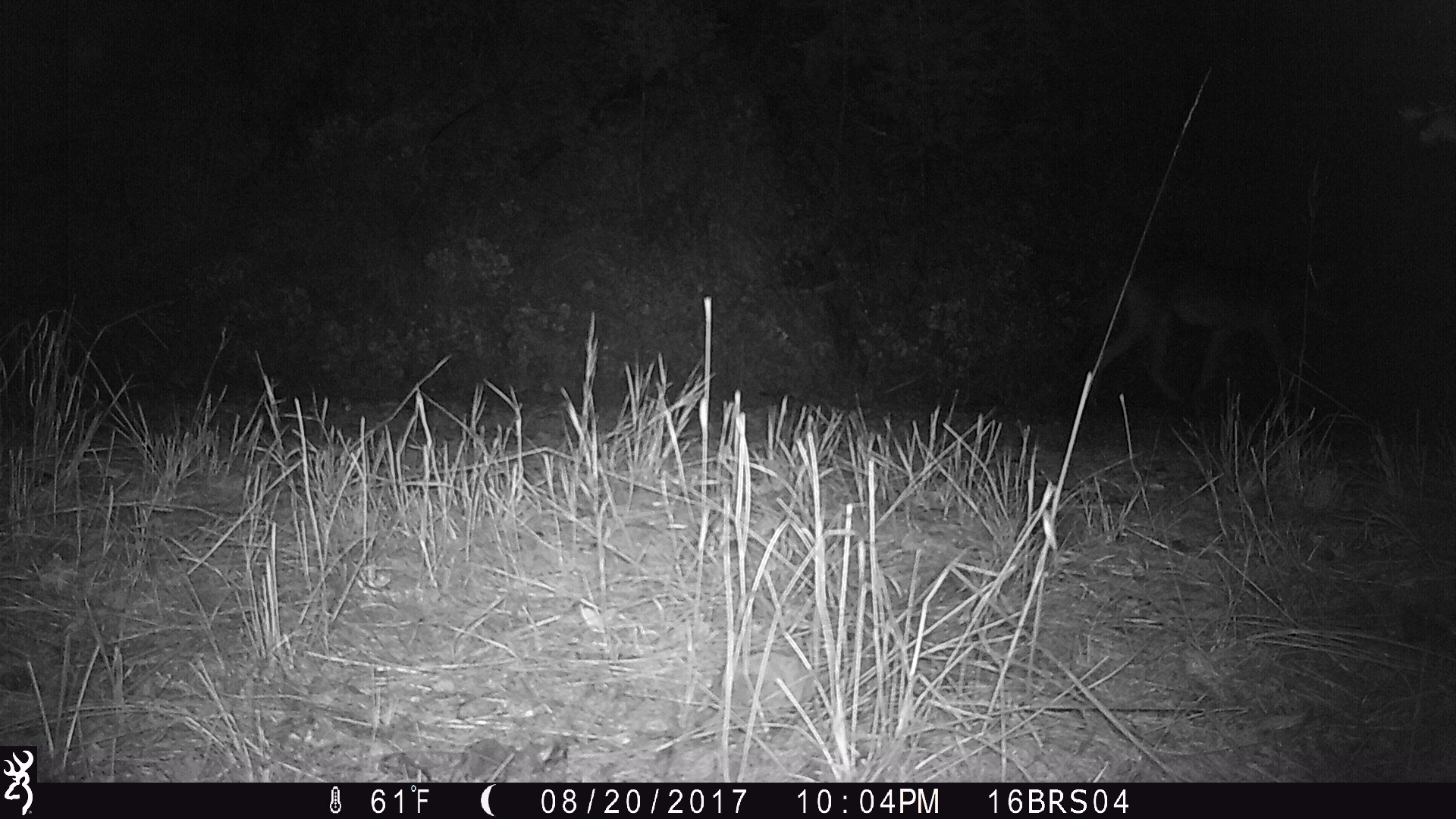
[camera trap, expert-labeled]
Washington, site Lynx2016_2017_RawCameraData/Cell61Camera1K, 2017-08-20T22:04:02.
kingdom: Animalia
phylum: Chordata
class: Mammalia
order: Carnivora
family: Canidae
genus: Canis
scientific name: Canis latrans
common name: coyote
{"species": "Canis latrans (coyote)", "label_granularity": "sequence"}